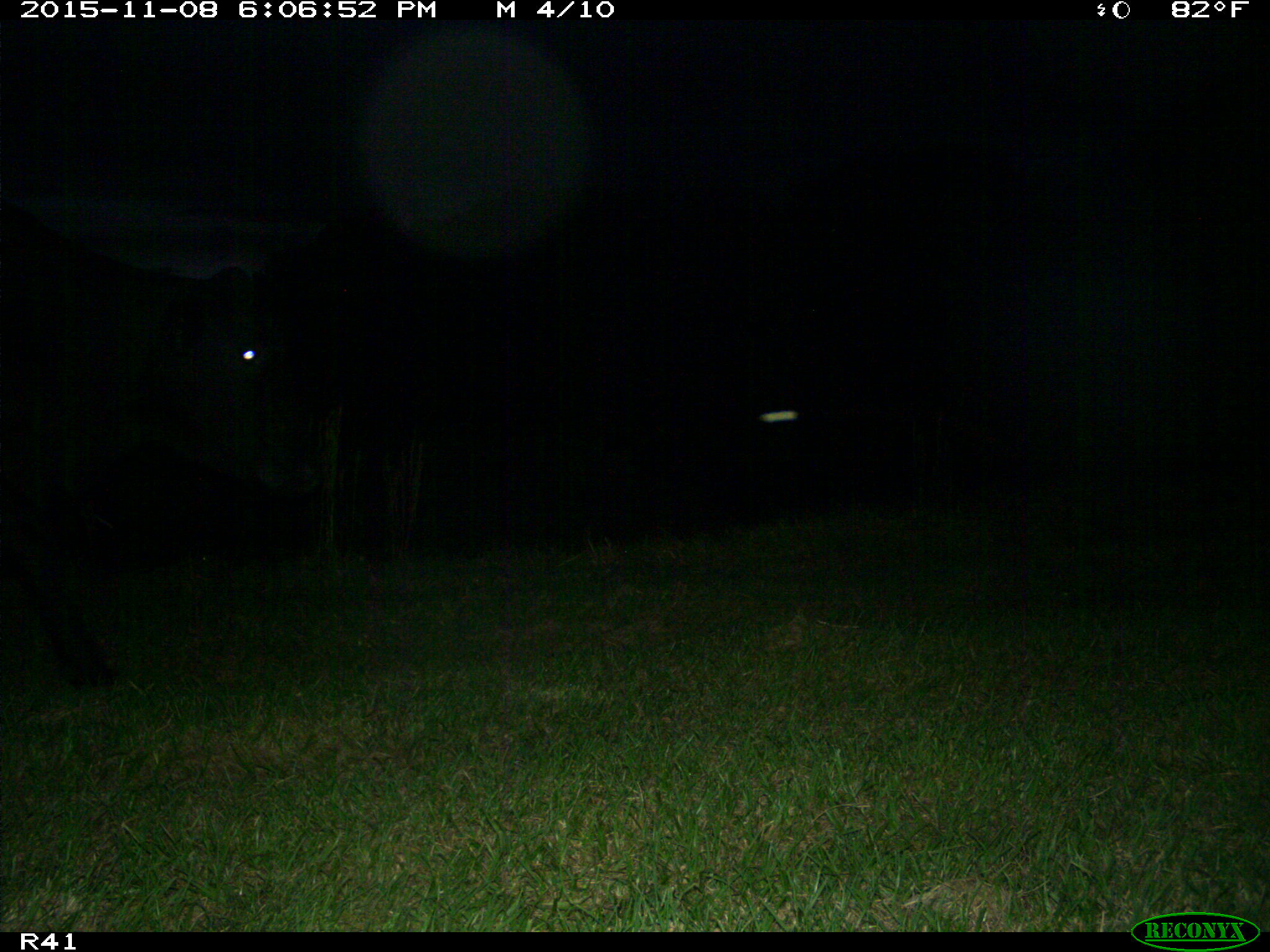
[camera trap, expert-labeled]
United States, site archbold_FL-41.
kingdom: Animalia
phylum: Chordata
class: Mammalia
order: Artiodactyla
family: Bovidae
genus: Bos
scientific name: Bos taurus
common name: domestic cow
Bos taurus (domestic cow).